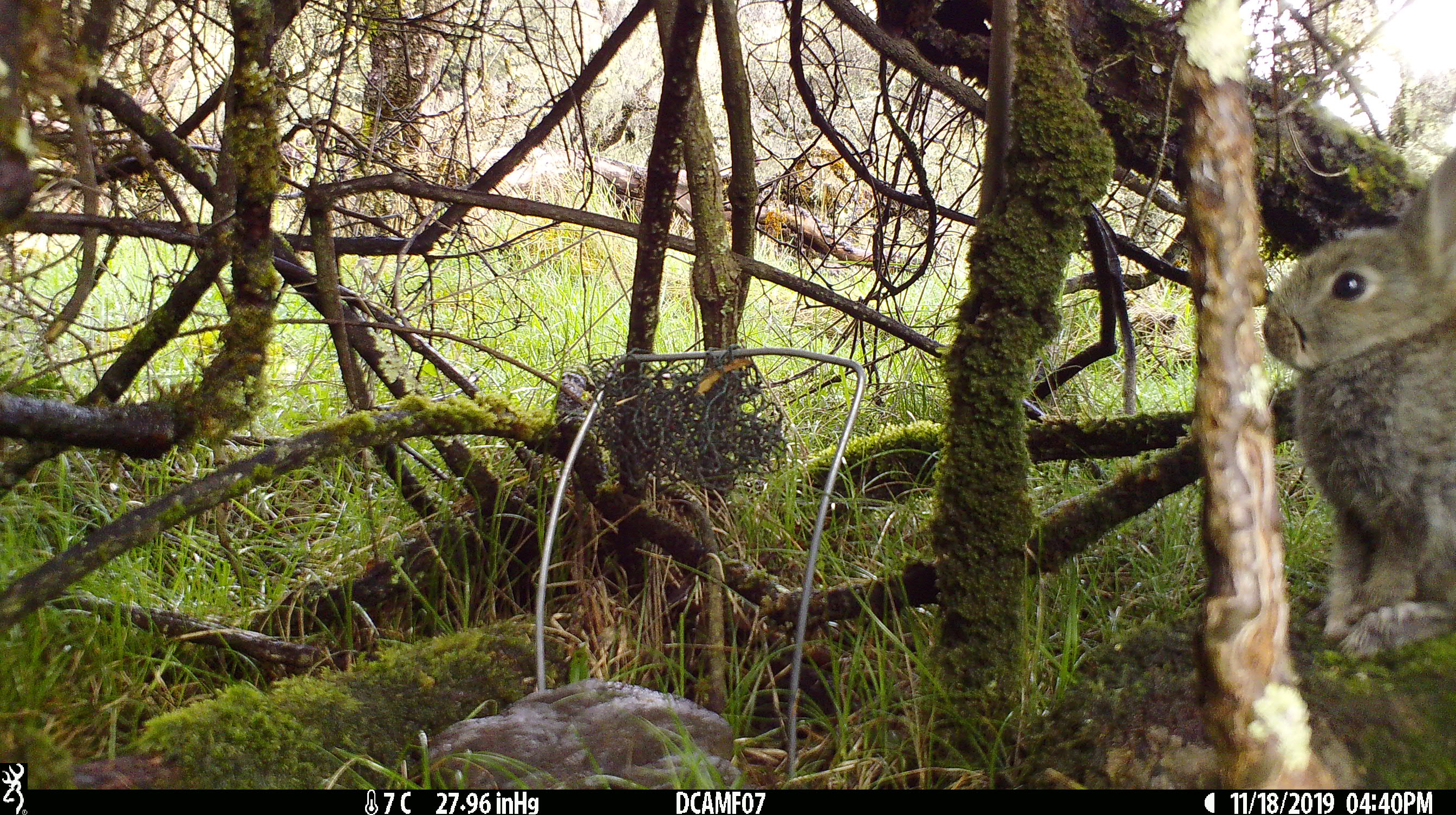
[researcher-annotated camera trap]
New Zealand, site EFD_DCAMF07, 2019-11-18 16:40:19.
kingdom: Animalia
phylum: Chordata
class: Mammalia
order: Lagomorpha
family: Leporidae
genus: Oryctolagus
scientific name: Oryctolagus cuniculus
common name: european rabbit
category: rabbit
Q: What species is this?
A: Rabbit (european rabbit) (Oryctolagus cuniculus).